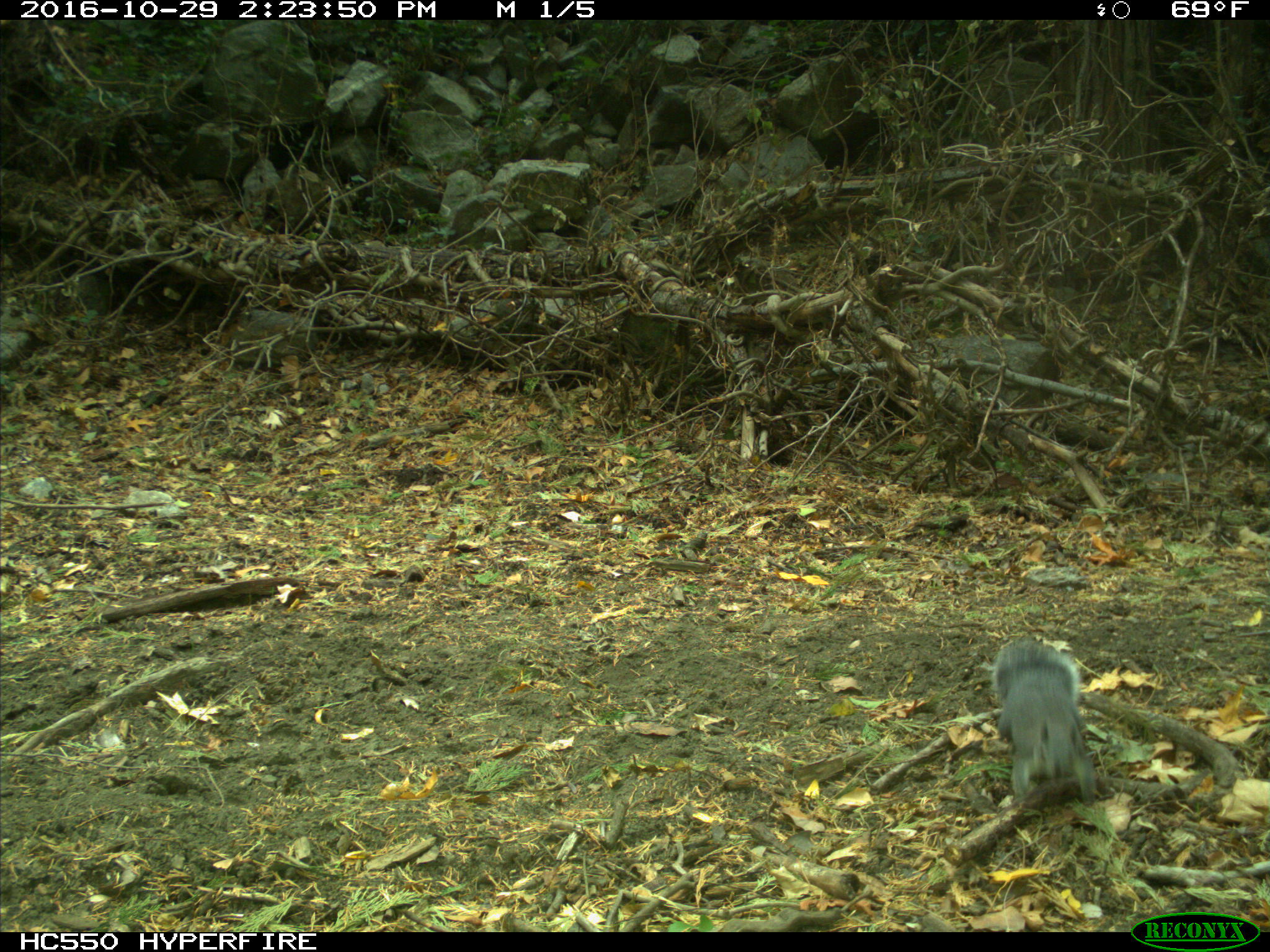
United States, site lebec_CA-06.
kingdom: Animalia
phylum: Chordata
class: Mammalia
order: Rodentia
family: Sciuridae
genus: Sciurus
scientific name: Sciurus carolinensis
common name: eastern gray squirrel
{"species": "Sciurus carolinensis (eastern gray squirrel)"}